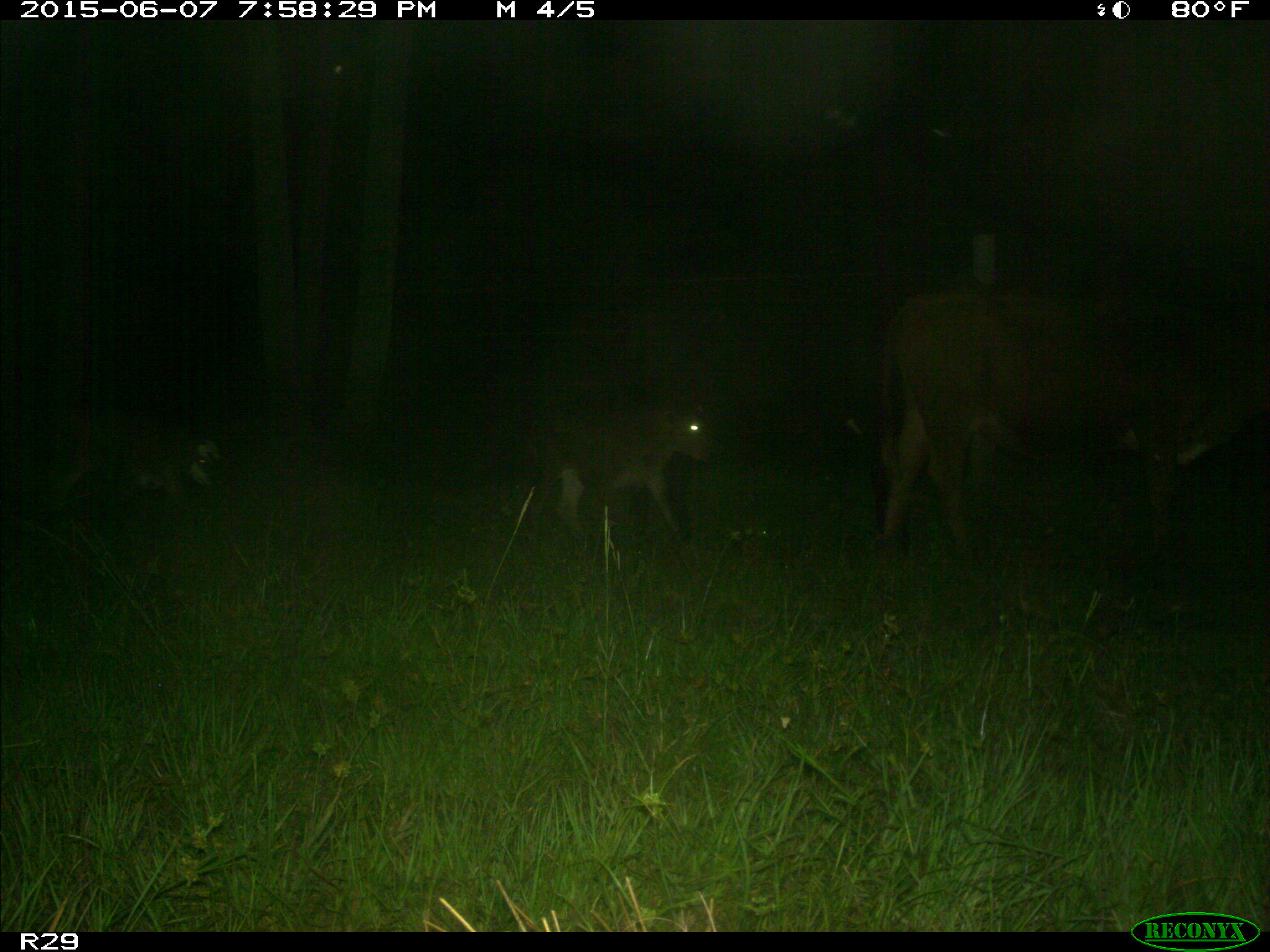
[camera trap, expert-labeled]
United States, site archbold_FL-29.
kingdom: Animalia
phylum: Chordata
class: Mammalia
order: Artiodactyla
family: Bovidae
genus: Bos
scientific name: Bos taurus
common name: domestic cow